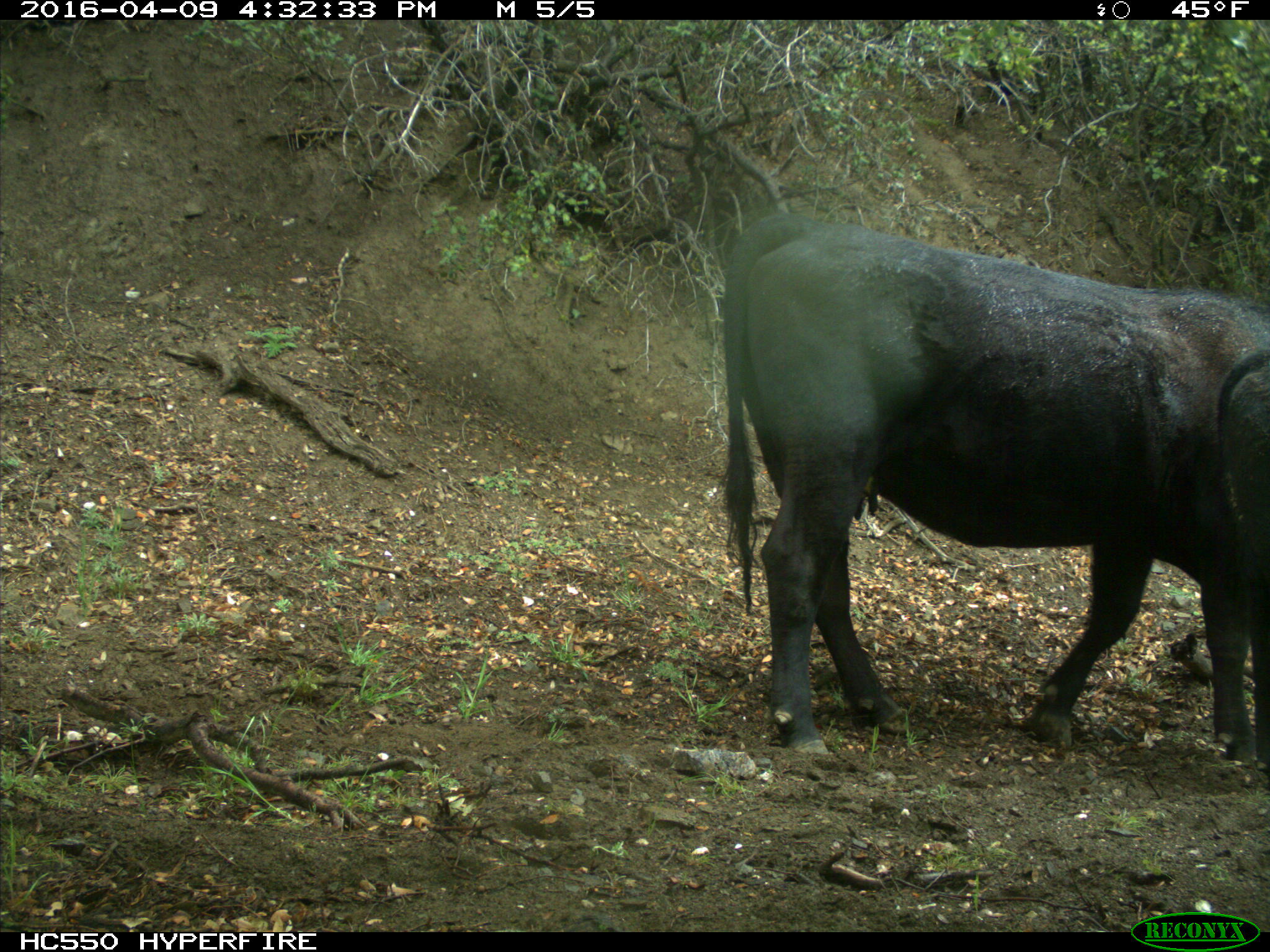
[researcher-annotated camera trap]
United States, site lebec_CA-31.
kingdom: Animalia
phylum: Chordata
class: Mammalia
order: Artiodactyla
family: Bovidae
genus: Bos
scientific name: Bos taurus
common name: domestic cow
Bos taurus (domestic cow).